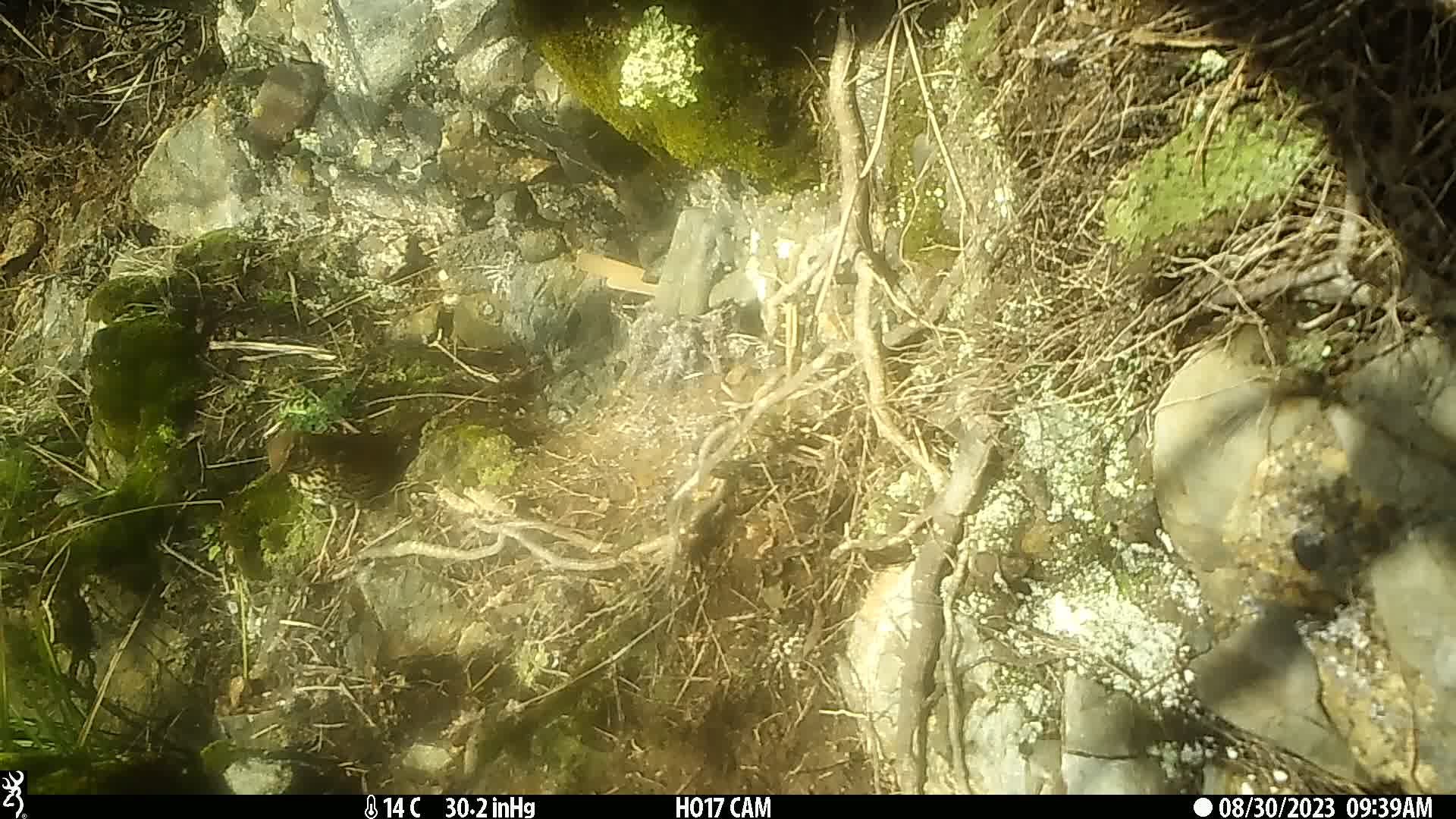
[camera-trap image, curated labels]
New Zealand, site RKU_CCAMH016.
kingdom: Animalia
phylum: Chordata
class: Aves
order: Passeriformes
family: Turdidae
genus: Turdus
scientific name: Turdus philomelos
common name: song thrush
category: thrush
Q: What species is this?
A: Thrush (song thrush) (Turdus philomelos).